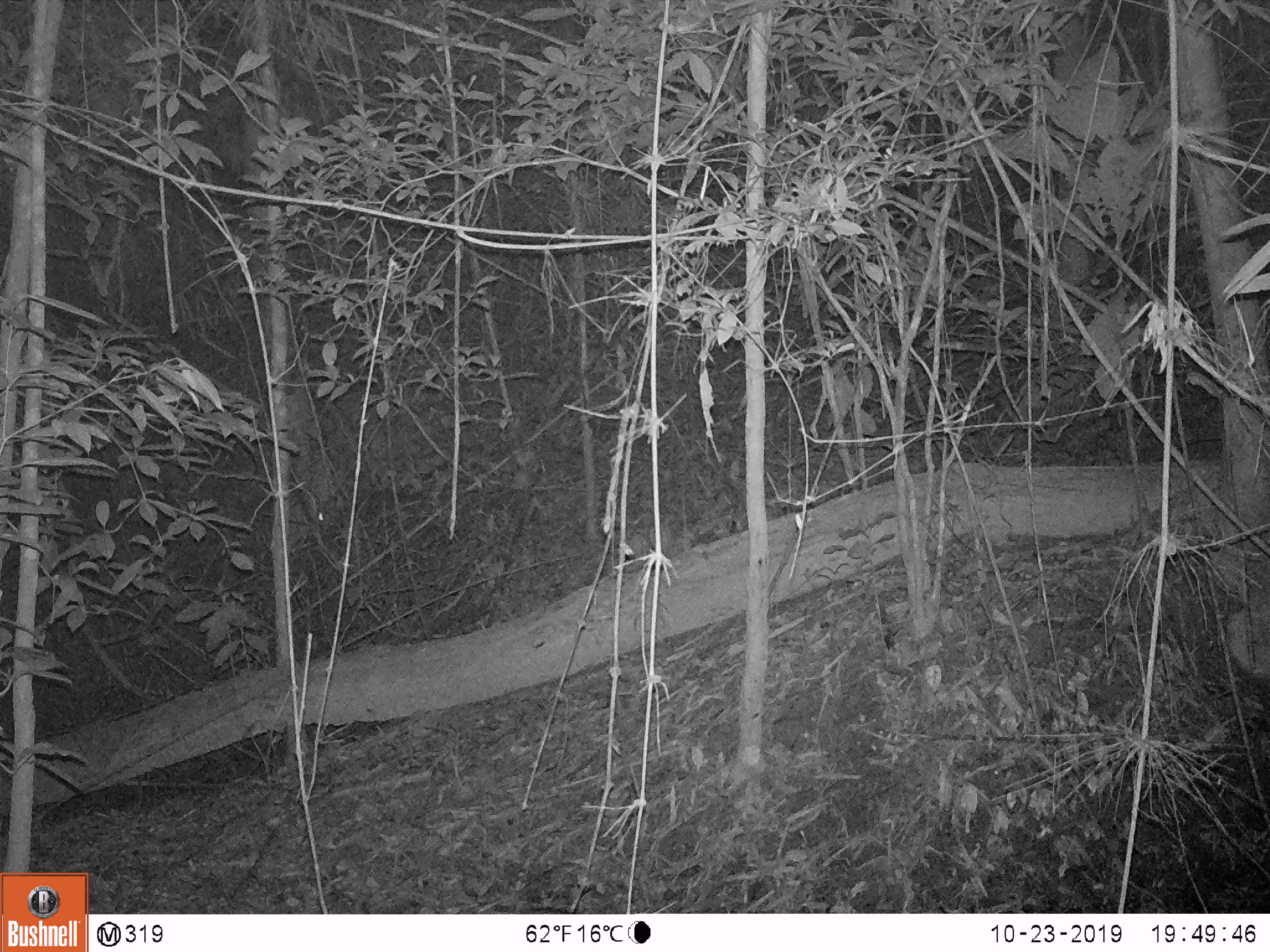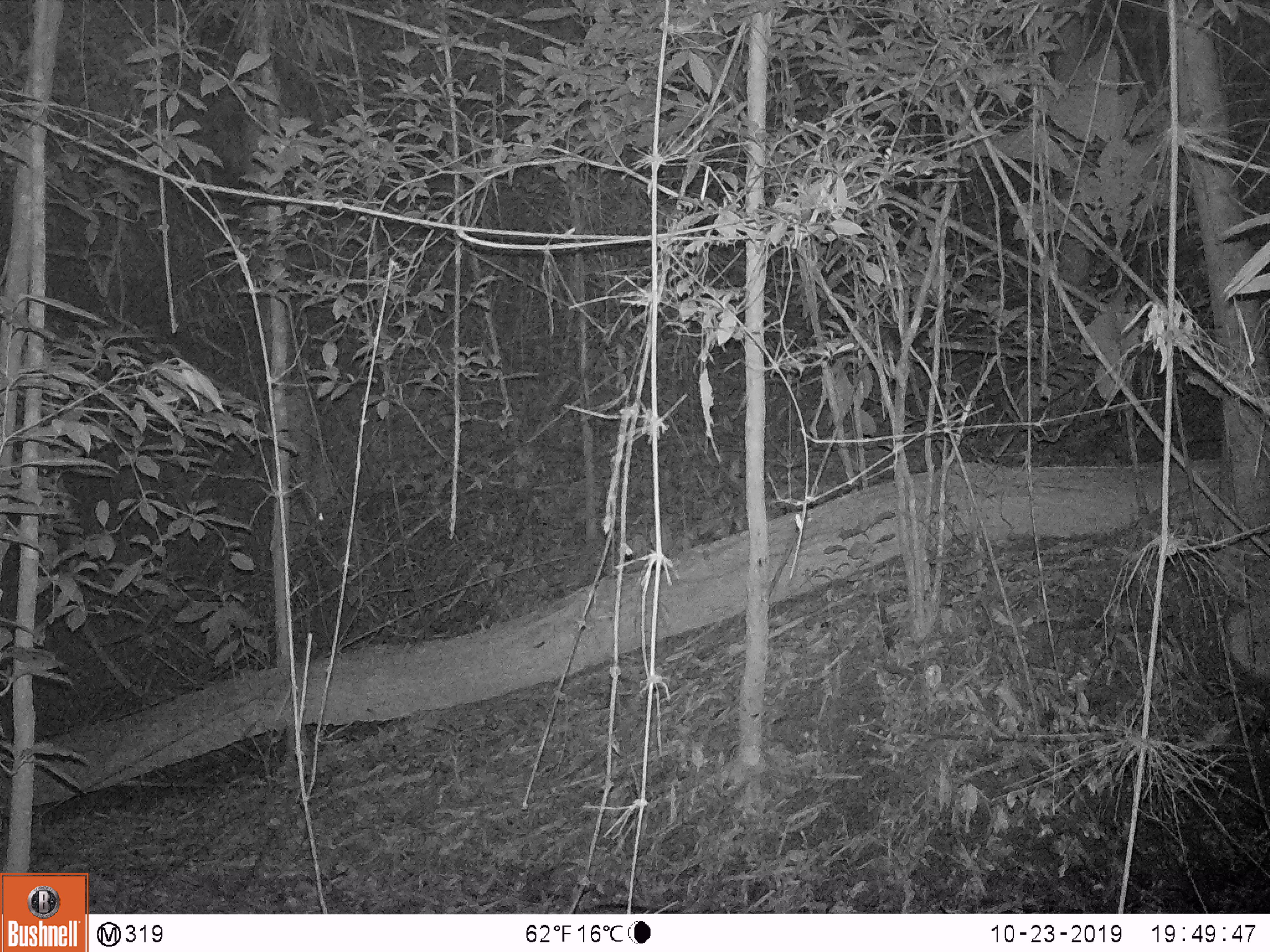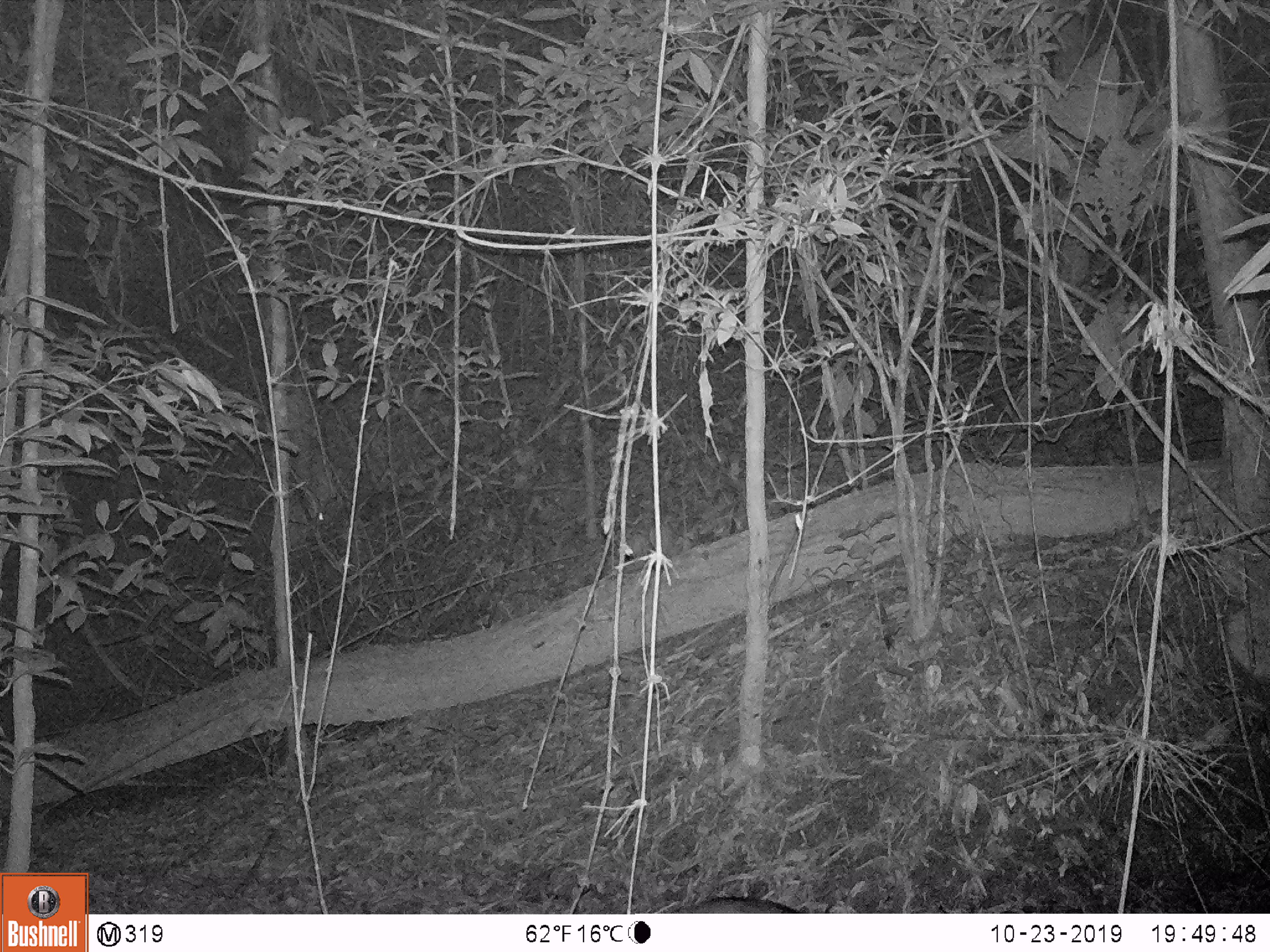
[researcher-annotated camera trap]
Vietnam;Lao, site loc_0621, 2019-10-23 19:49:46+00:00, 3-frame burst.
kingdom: Animalia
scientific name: Animalia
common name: animal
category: unidentified animal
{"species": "unidentified animal (animal) (Animalia)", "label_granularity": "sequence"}